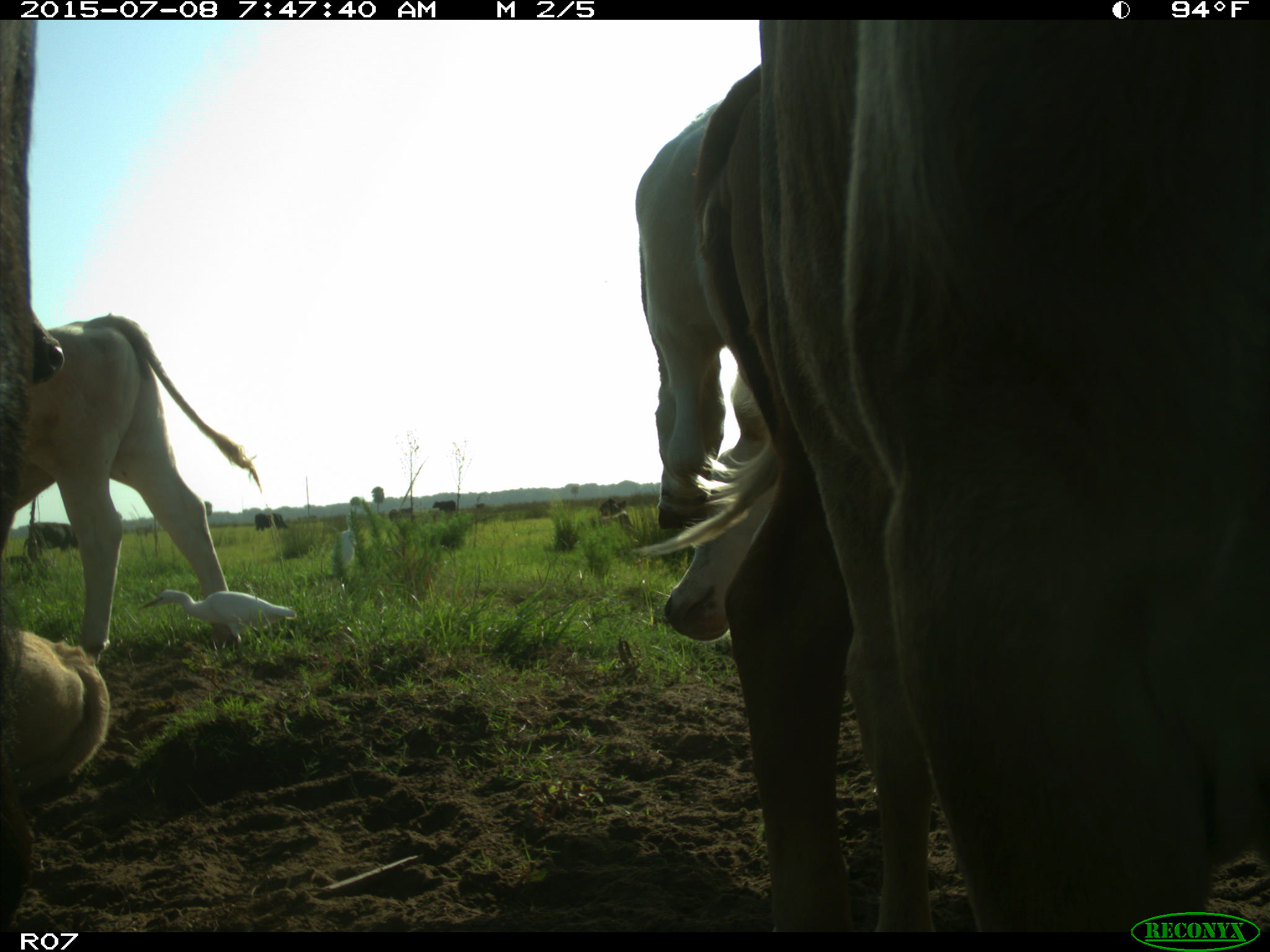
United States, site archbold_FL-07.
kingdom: Animalia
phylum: Chordata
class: Mammalia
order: Artiodactyla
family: Bovidae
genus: Bos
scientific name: Bos taurus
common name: domestic cow